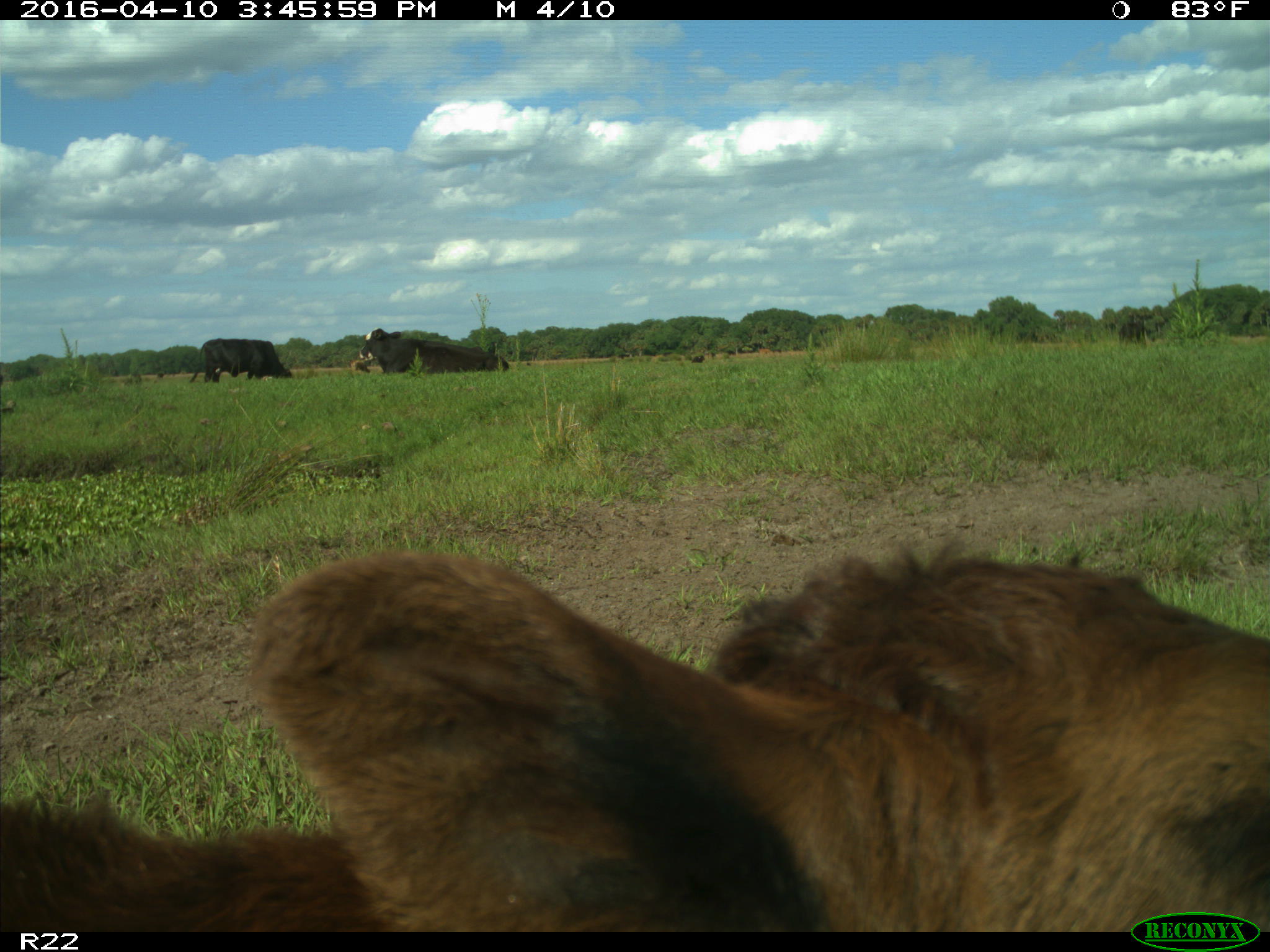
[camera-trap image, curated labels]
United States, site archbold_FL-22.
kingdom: Animalia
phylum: Chordata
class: Mammalia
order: Artiodactyla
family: Bovidae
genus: Bos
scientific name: Bos taurus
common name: domestic cow